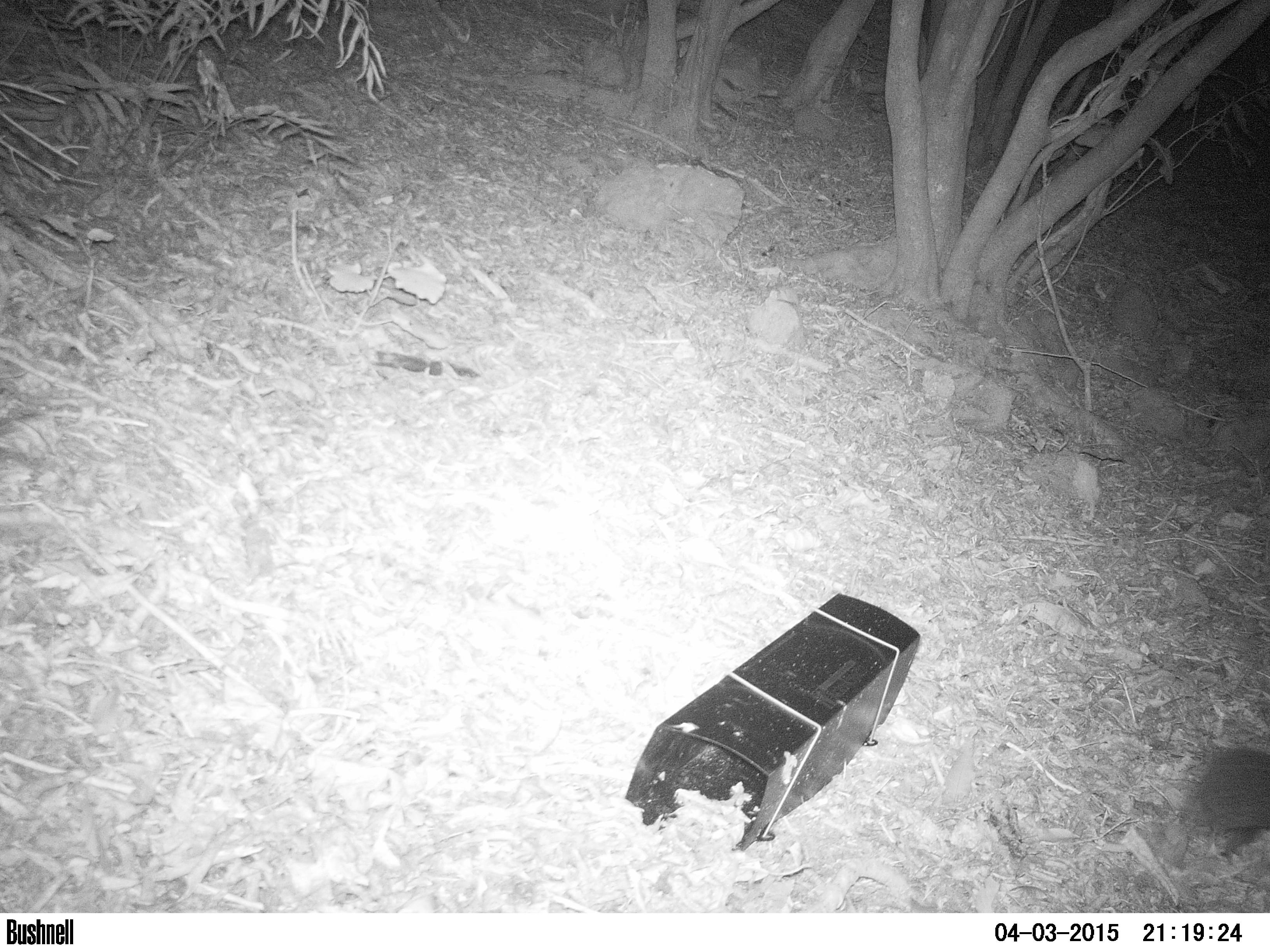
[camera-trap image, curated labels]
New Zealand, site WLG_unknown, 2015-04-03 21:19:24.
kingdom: Animalia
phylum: Chordata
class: Mammalia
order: Eulipotyphla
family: Erinaceidae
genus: Erinaceus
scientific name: Erinaceus europaeus europaeus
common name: european hedgehog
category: hedgehog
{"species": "hedgehog (european hedgehog) (Erinaceus europaeus europaeus)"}